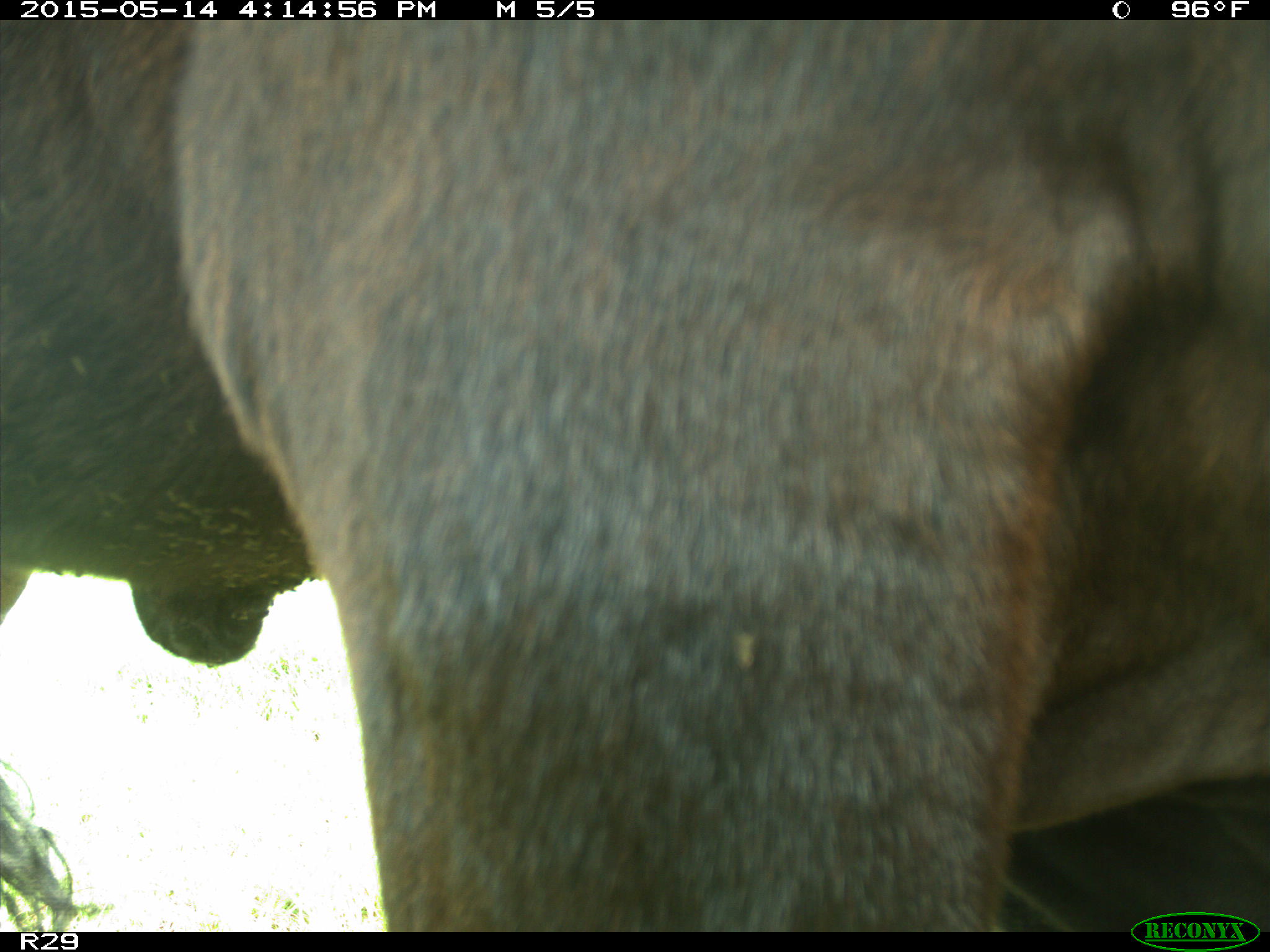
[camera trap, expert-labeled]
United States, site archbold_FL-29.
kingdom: Animalia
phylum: Chordata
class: Mammalia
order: Artiodactyla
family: Bovidae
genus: Bos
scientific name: Bos taurus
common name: domestic cow